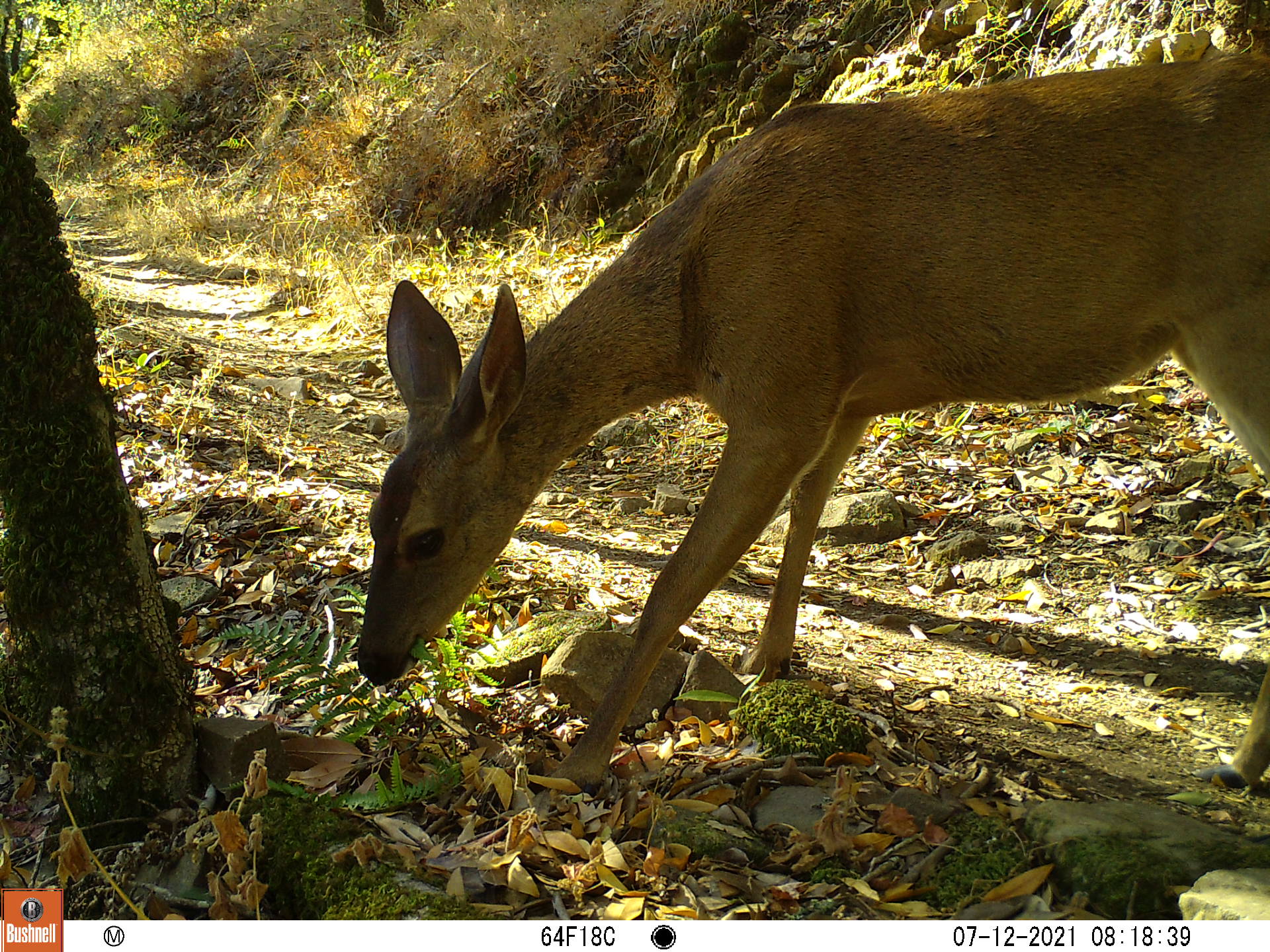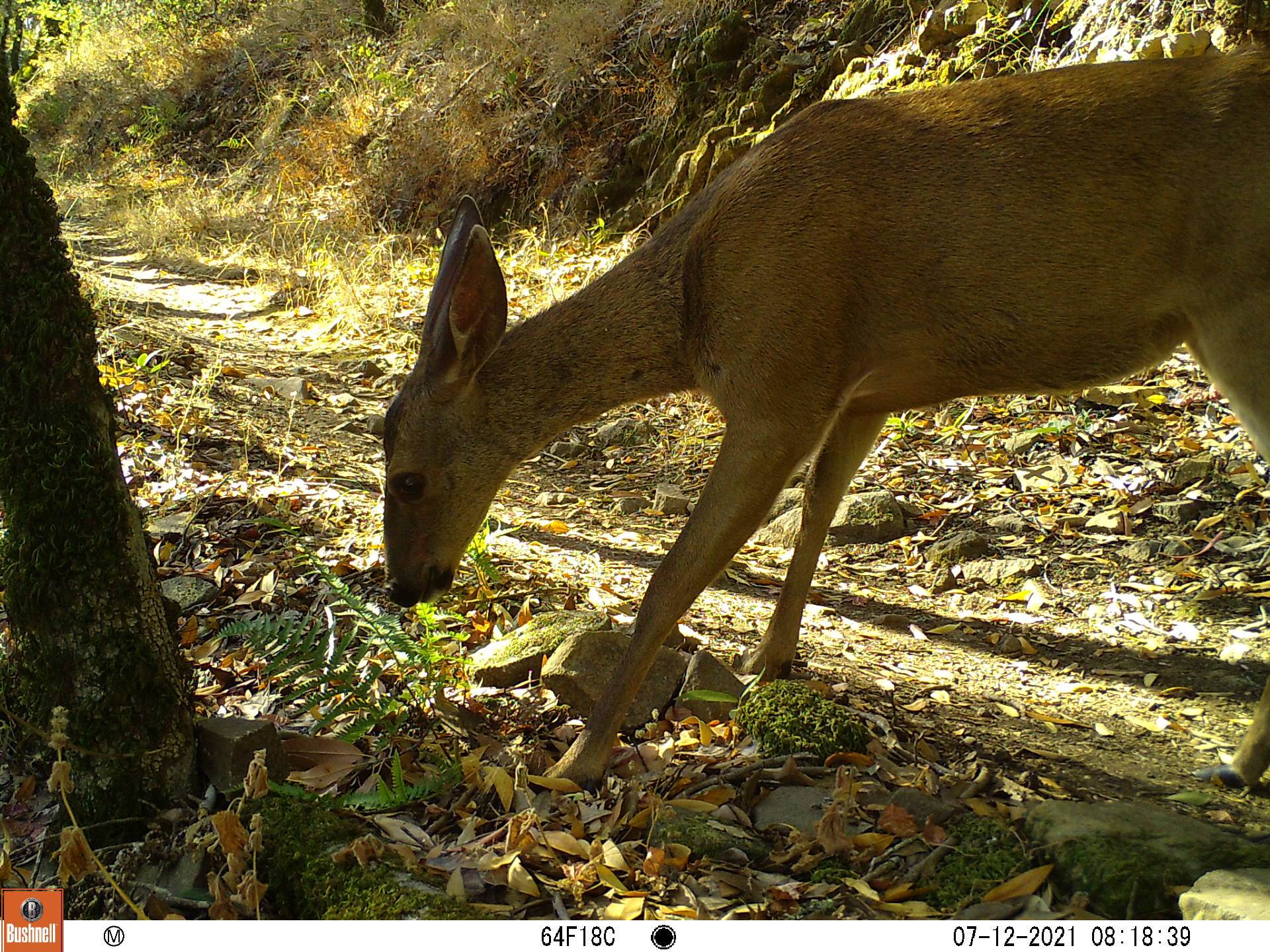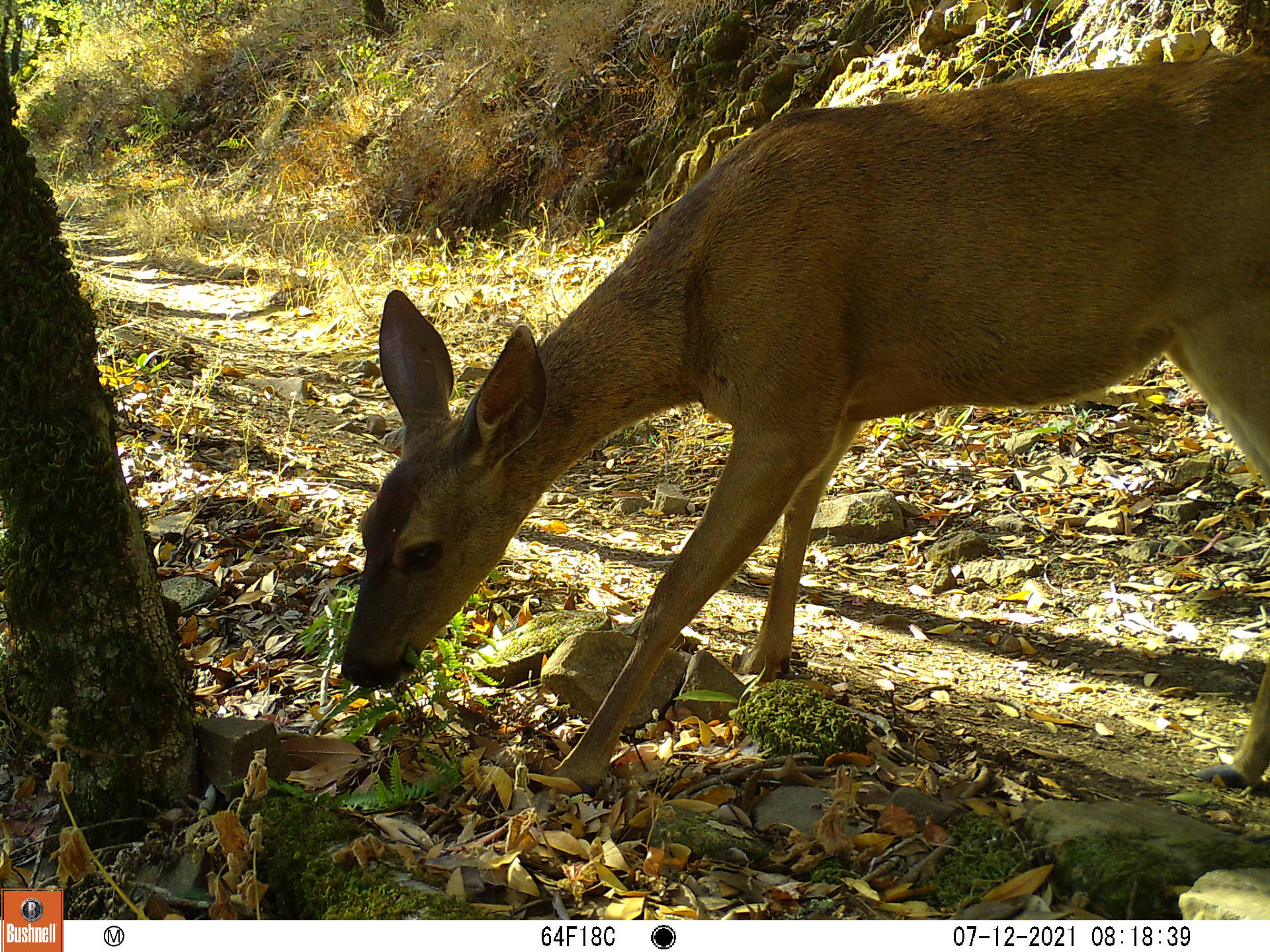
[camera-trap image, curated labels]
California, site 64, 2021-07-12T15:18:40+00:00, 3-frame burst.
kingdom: Animalia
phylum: Chordata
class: Mammalia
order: Artiodactyla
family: Cervidae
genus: Odocoileus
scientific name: Odocoileus hemionus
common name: mule deer